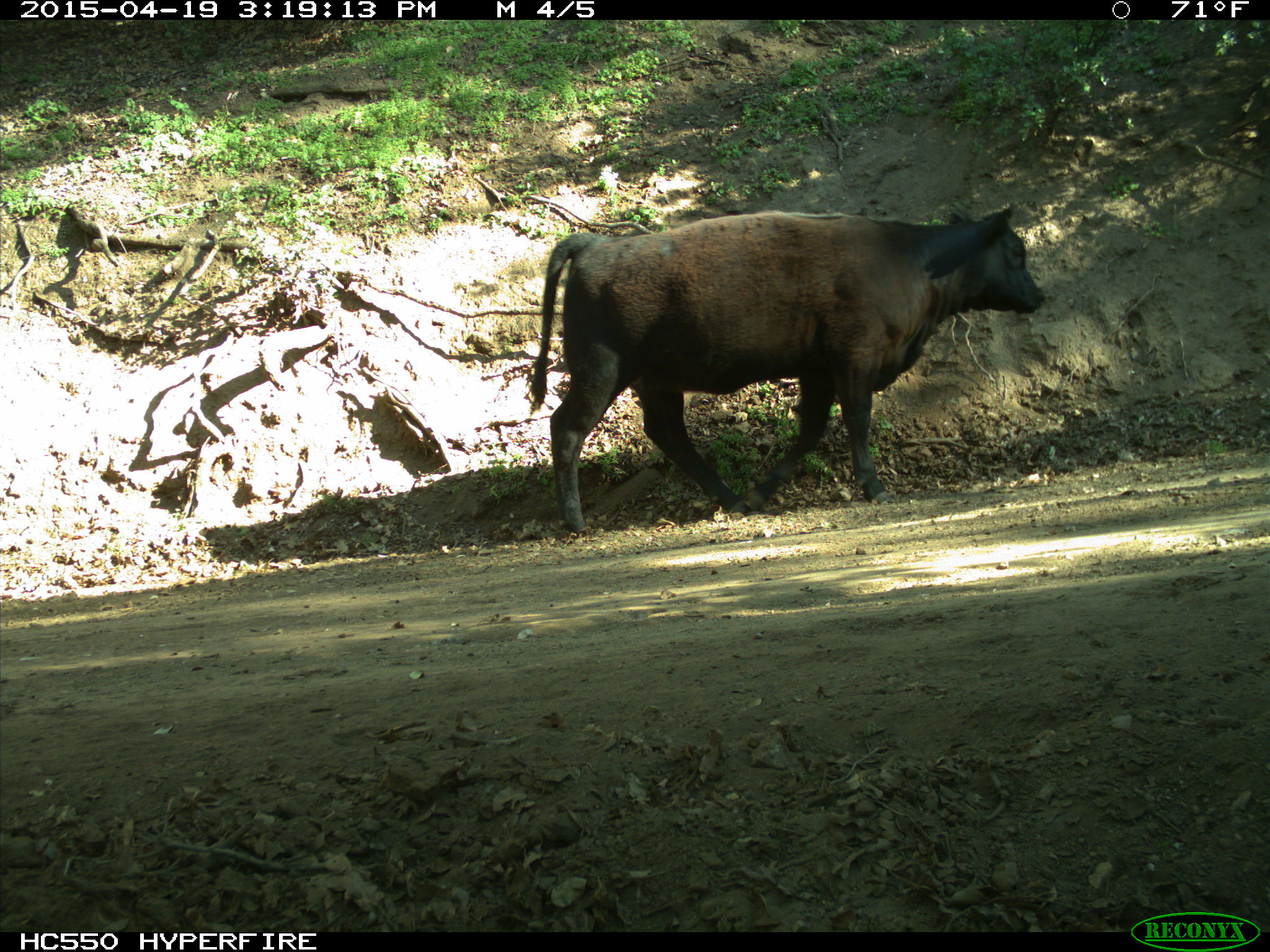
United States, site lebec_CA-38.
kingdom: Animalia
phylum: Chordata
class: Mammalia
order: Artiodactyla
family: Bovidae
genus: Bos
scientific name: Bos taurus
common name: domestic cow